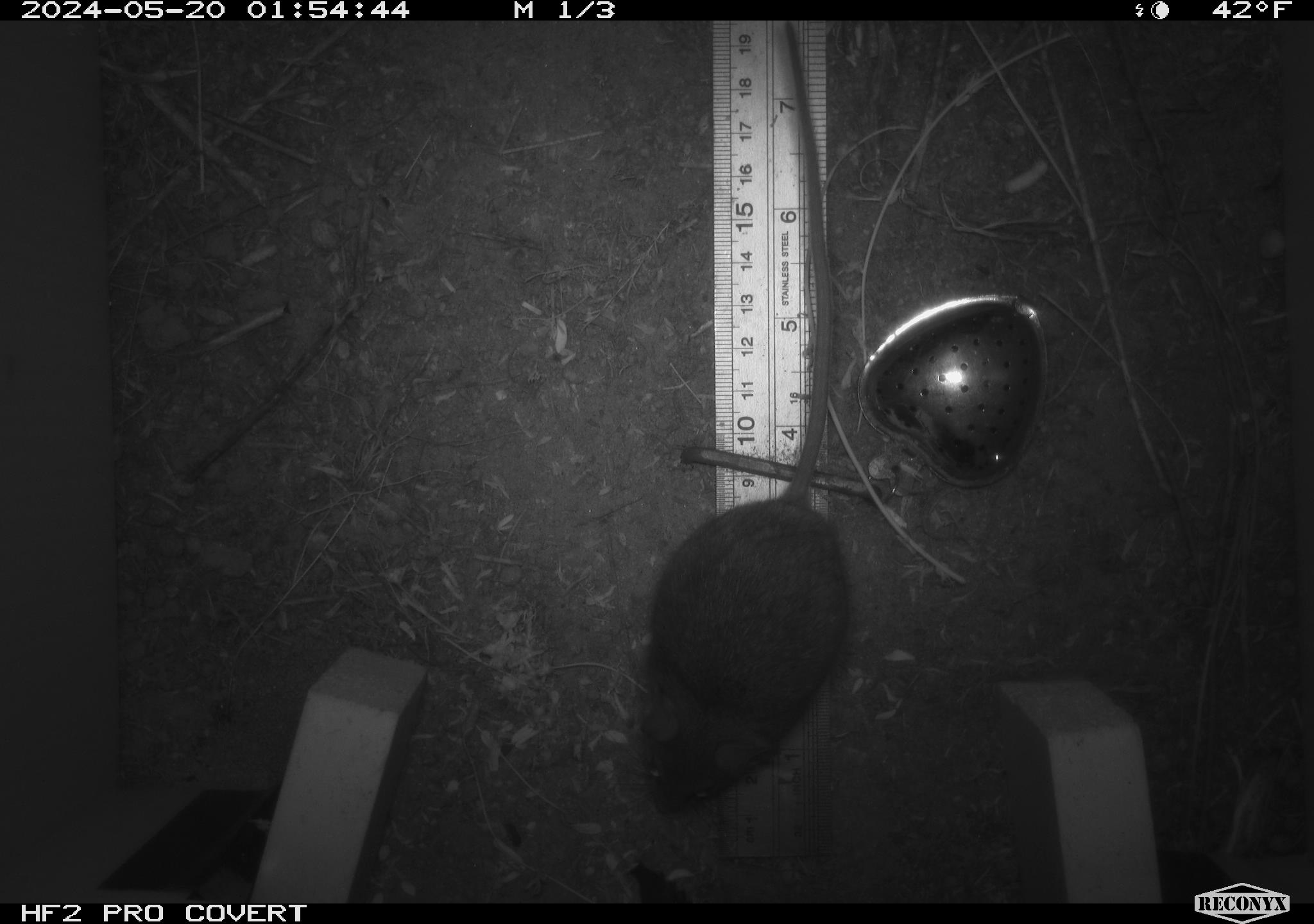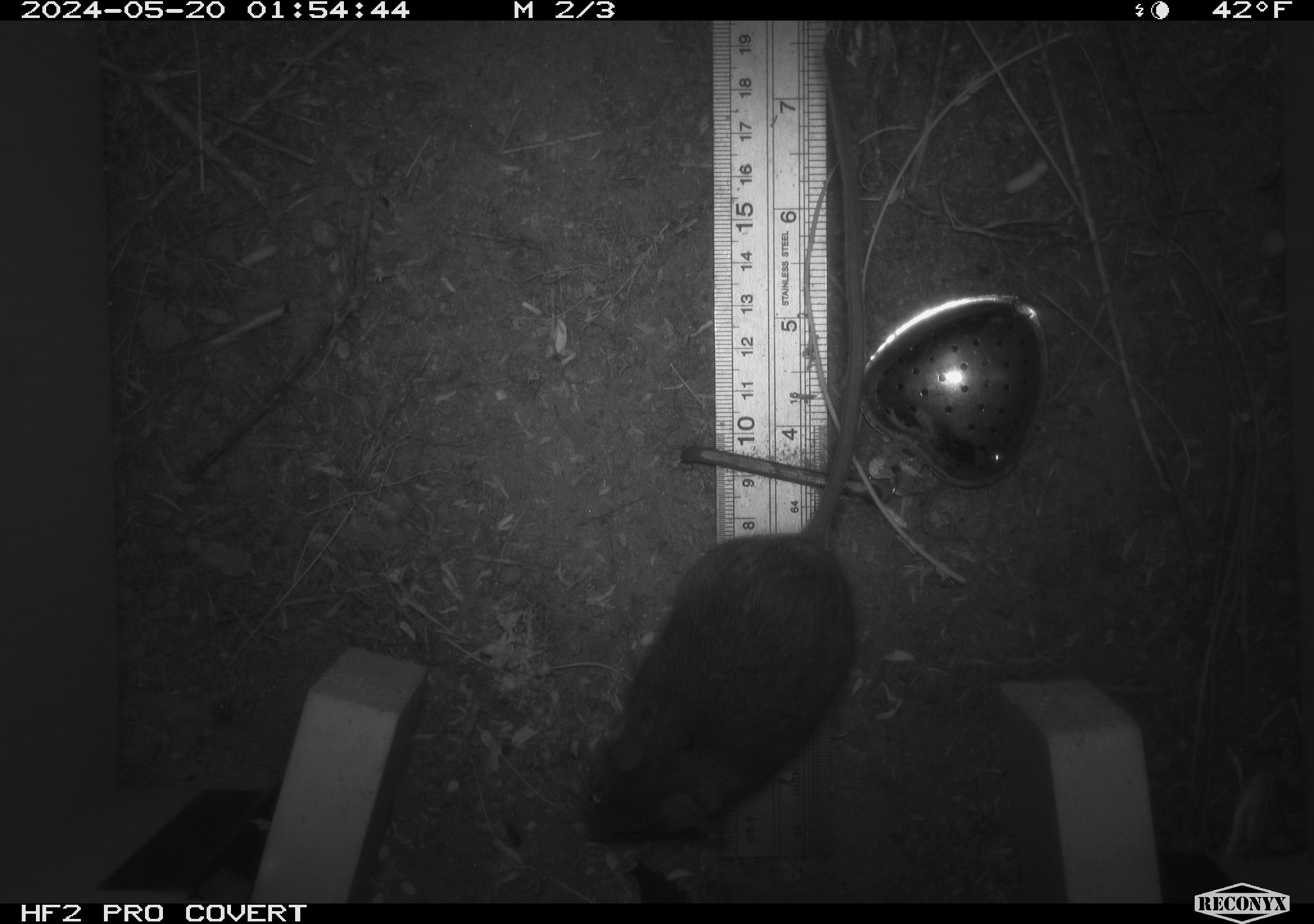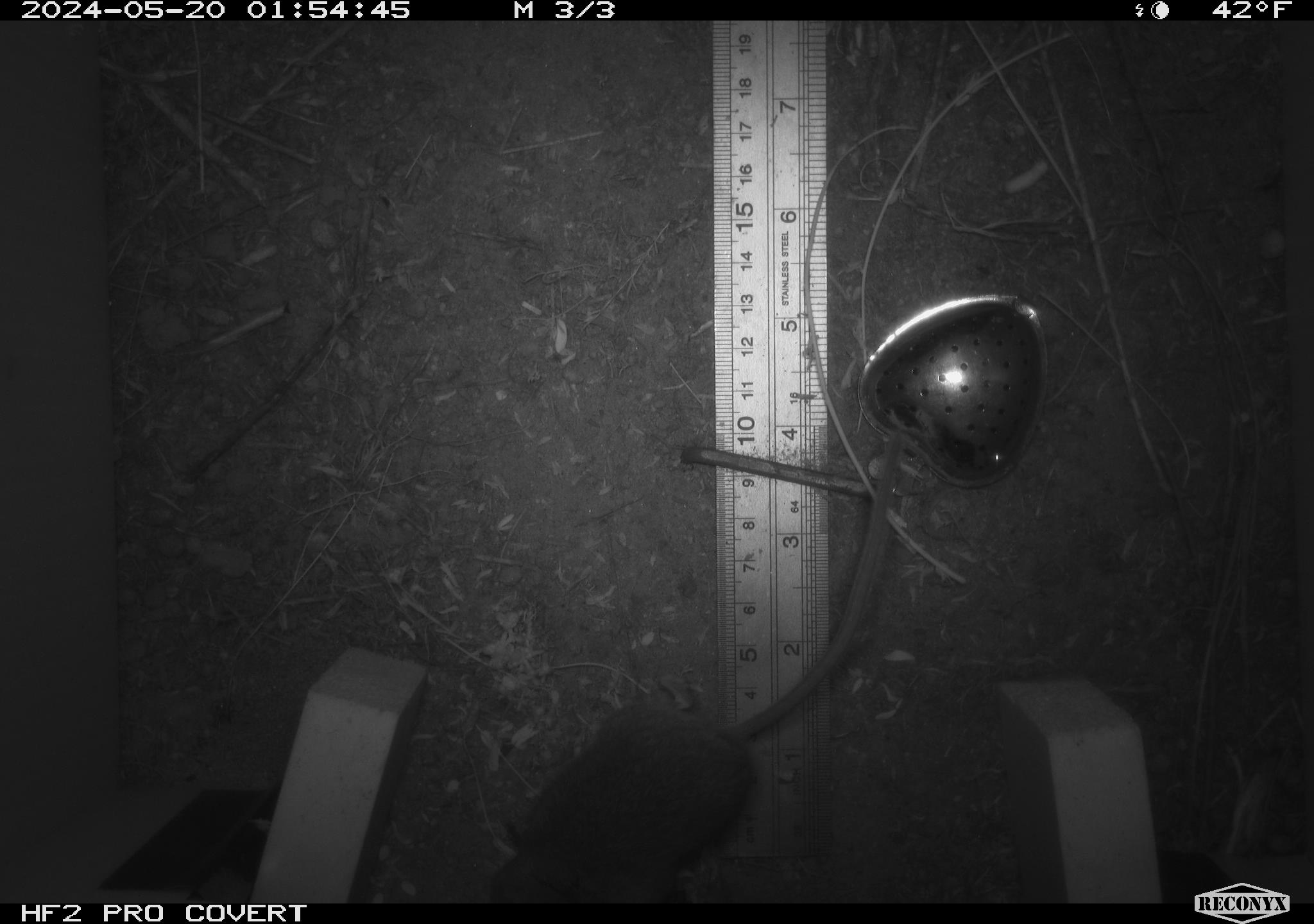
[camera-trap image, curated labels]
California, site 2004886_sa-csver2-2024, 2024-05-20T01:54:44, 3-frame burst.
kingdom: Animalia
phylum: Chordata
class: Mammalia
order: Rodentia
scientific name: Rodentia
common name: rodent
Rodent (Rodentia).